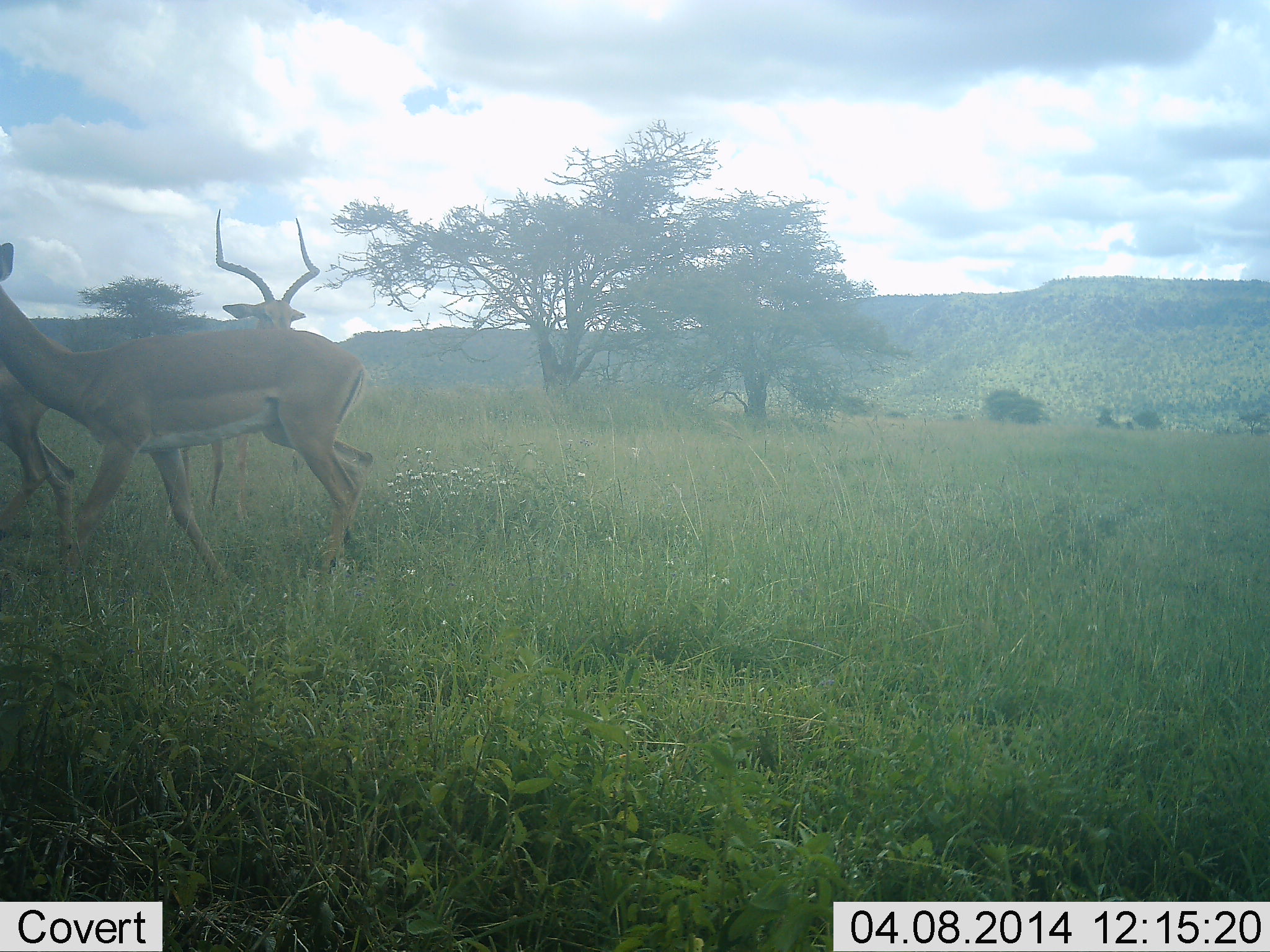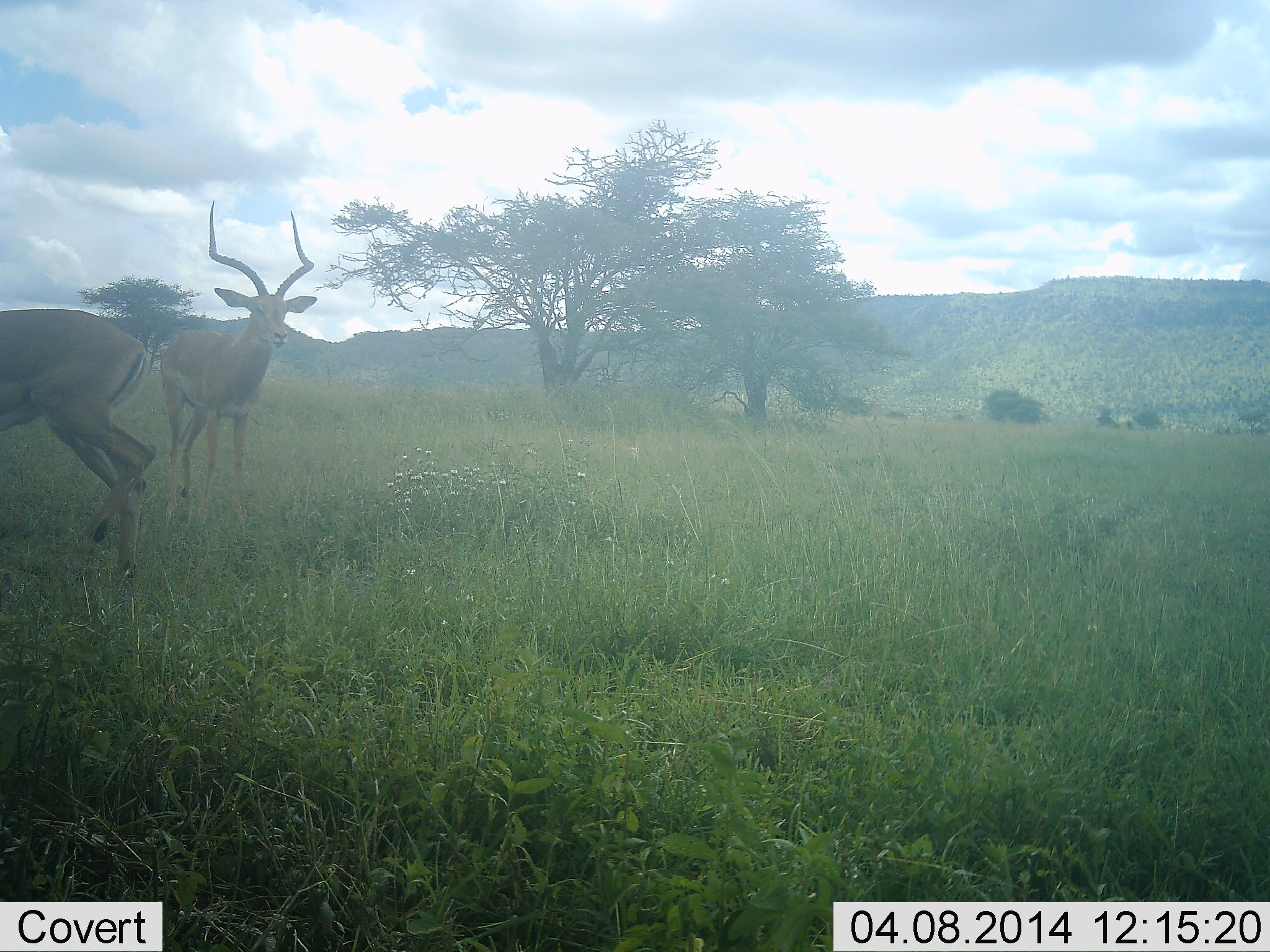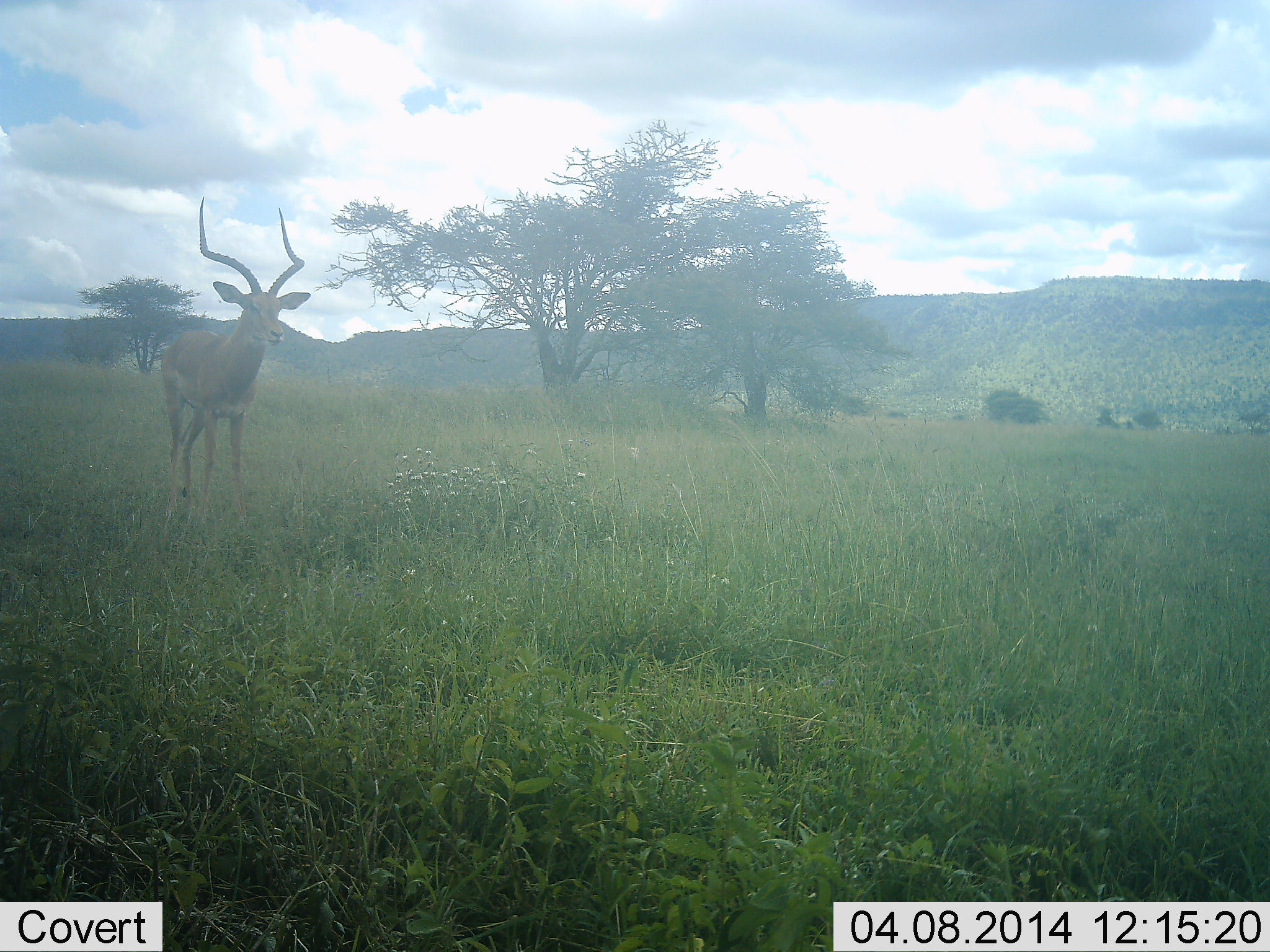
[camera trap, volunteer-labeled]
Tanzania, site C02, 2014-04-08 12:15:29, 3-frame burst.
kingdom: Animalia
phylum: Chordata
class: Mammalia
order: Artiodactyla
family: Bovidae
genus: Aepyceros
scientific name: Aepyceros melampus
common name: impala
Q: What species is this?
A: Impala (Aepyceros melampus).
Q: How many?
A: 3.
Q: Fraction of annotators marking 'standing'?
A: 70%.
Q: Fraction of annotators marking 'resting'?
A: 0%.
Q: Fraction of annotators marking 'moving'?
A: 100%.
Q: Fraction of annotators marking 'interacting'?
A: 0%.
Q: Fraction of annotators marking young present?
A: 0%.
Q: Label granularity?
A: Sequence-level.